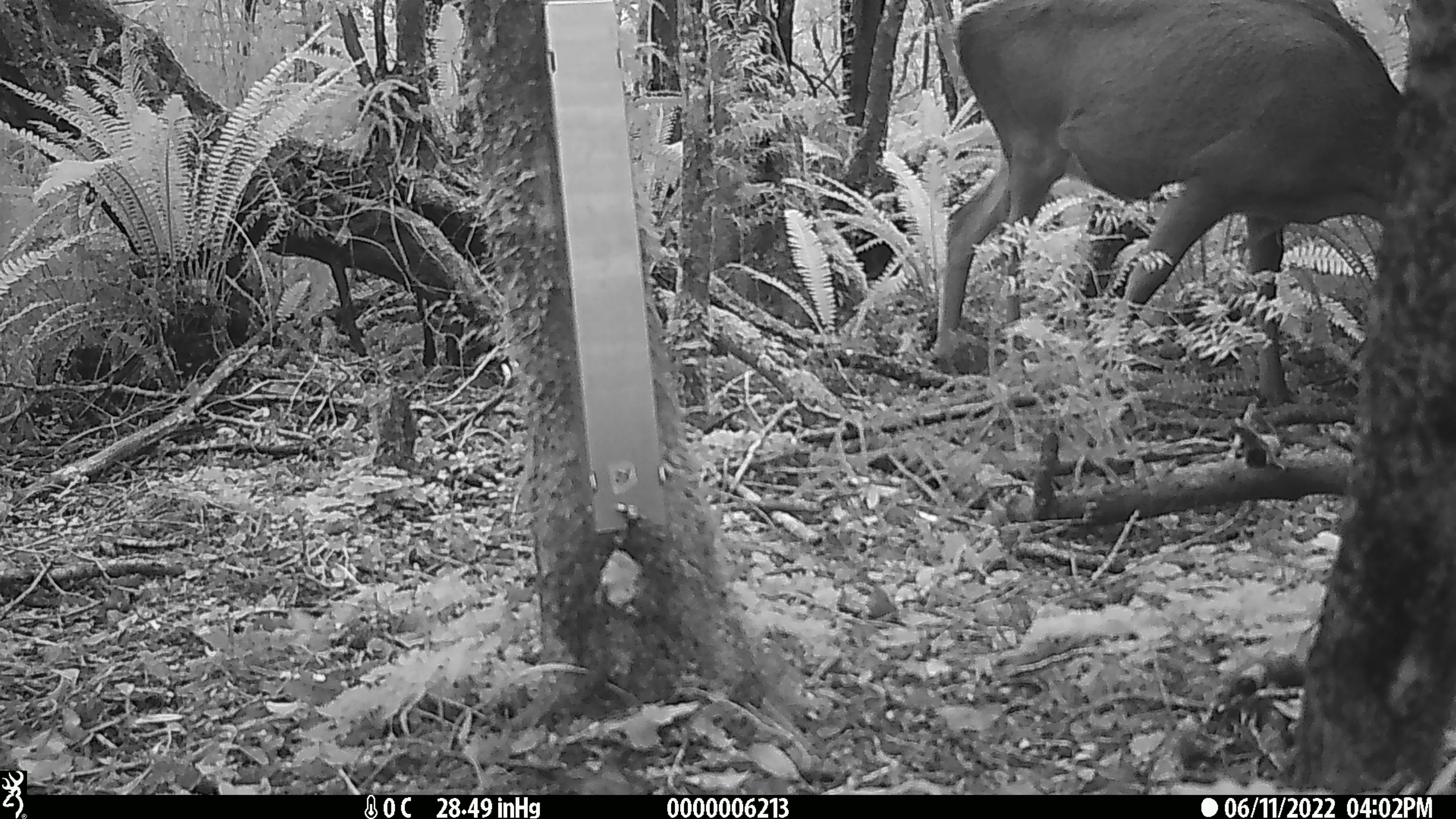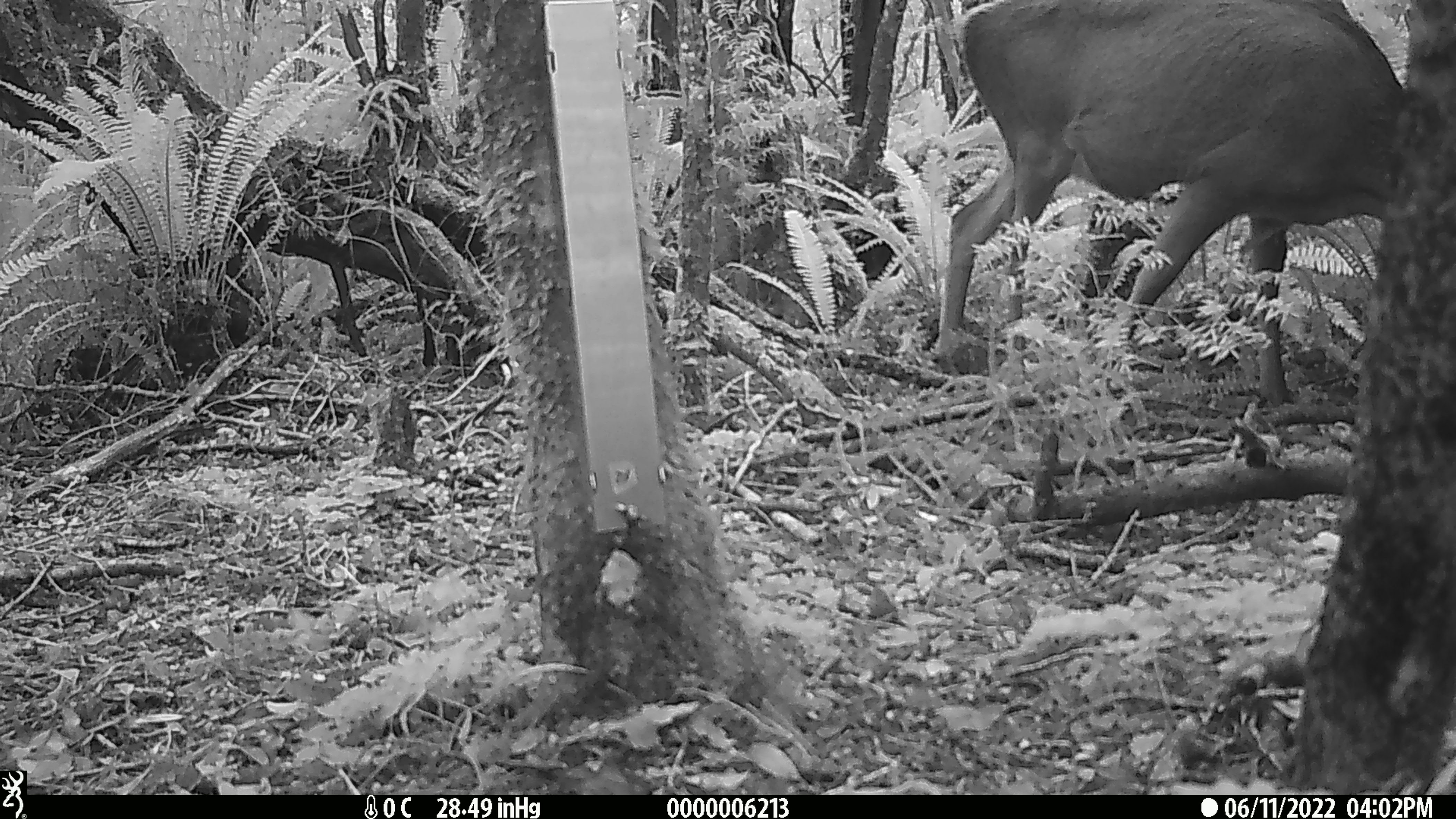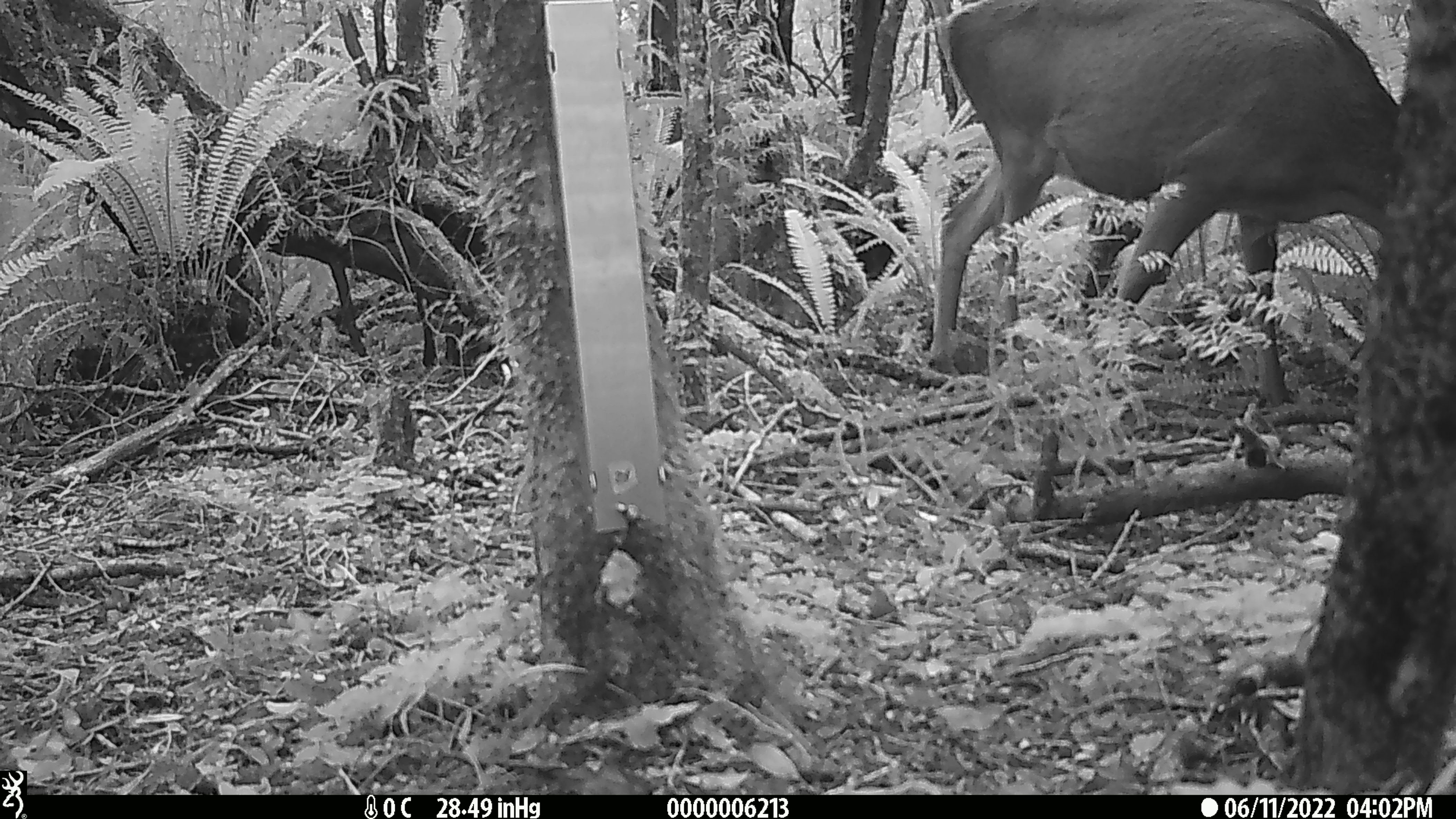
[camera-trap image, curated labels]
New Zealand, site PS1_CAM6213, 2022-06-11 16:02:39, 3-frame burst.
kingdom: Animalia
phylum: Chordata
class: Mammalia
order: Artiodactyla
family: Cervidae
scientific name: Cervidae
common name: deer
Deer (Cervidae).